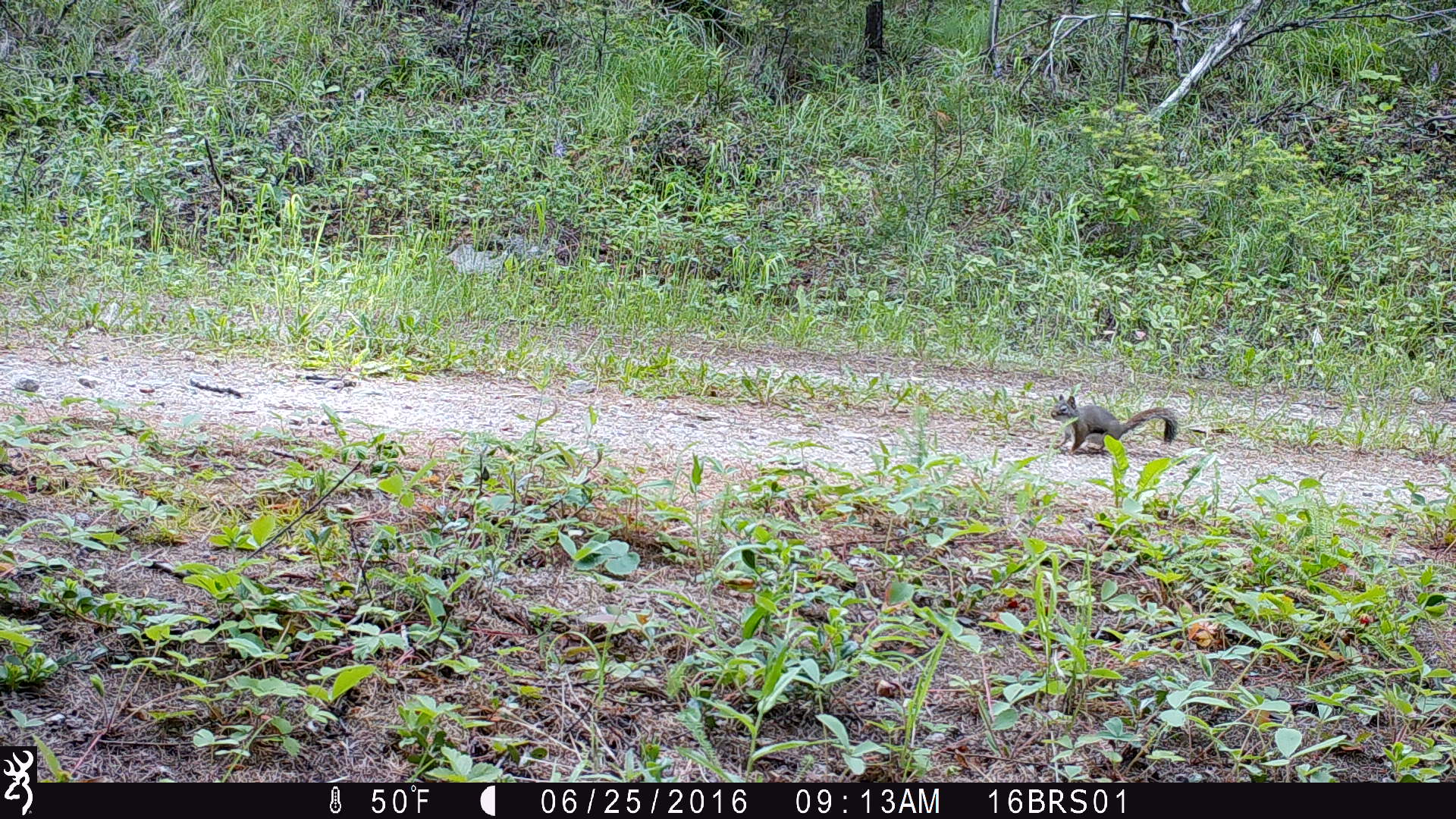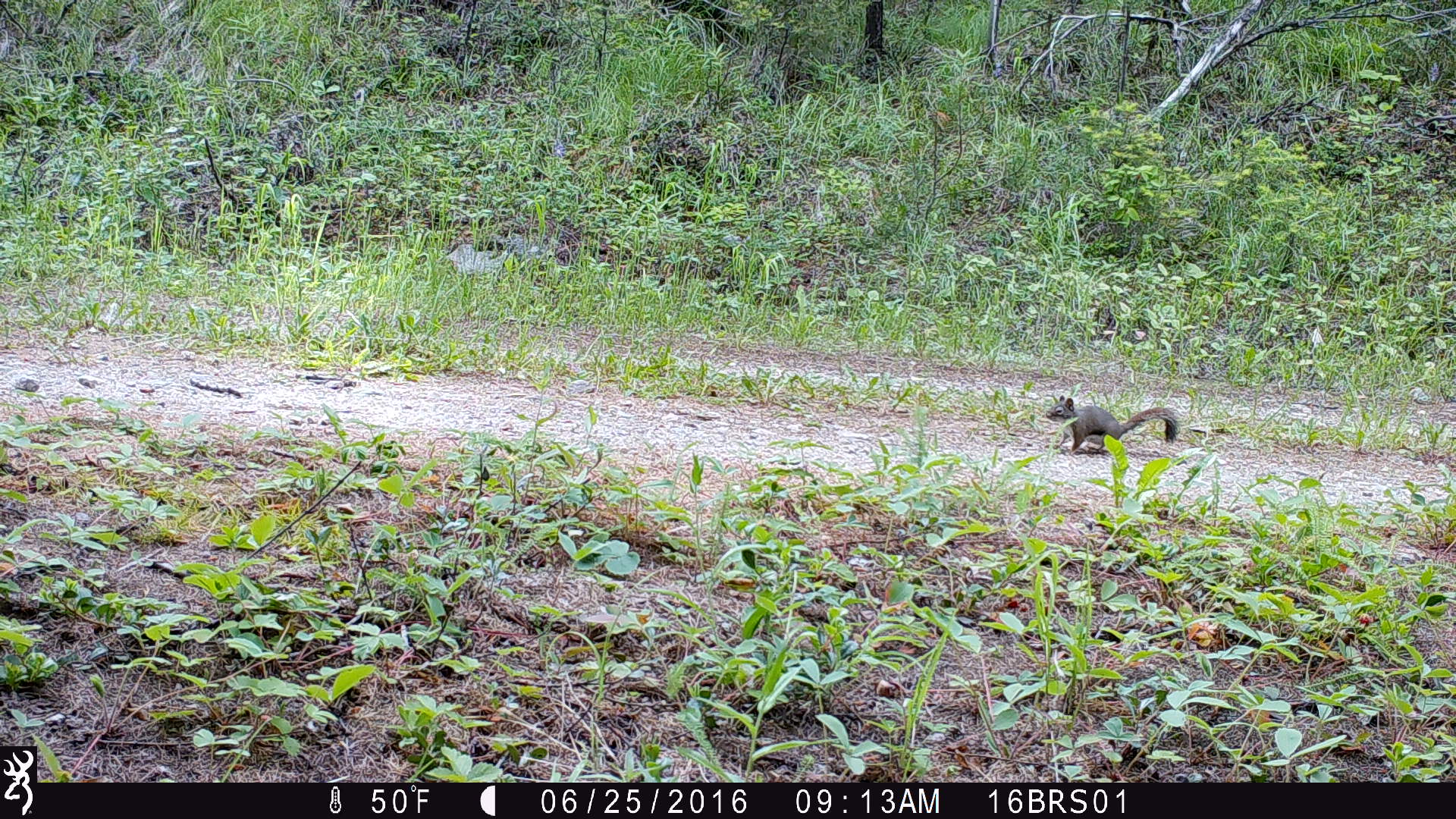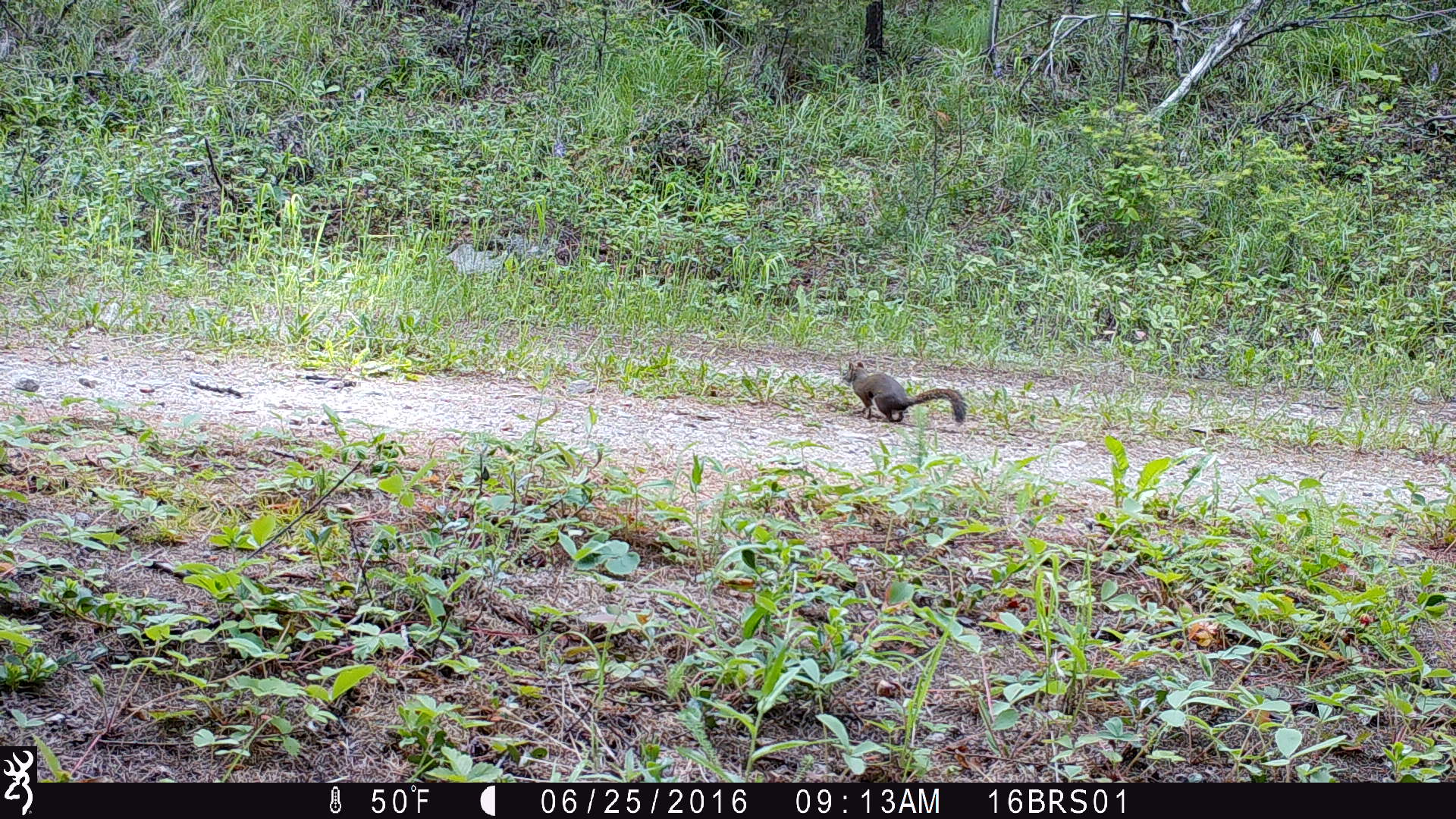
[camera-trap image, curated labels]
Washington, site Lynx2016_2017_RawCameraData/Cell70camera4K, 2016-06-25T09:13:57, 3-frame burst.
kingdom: Animalia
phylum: Chordata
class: Mammalia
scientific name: Mammalia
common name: small mammal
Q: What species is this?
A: Small mammal (Mammalia).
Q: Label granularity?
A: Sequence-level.